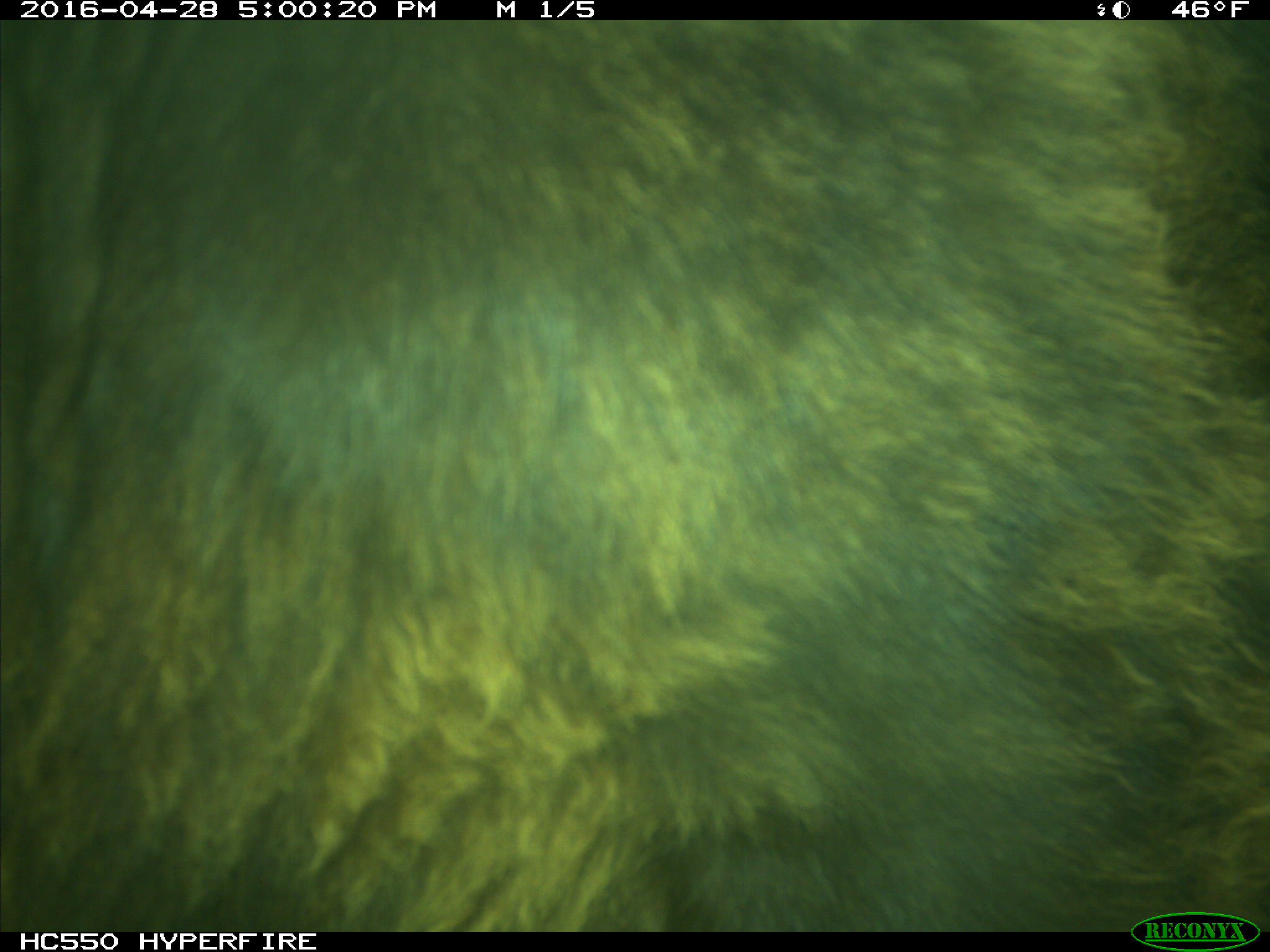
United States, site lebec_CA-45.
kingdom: Animalia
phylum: Chordata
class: Mammalia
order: Artiodactyla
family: Bovidae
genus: Bos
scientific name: Bos taurus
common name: domestic cow